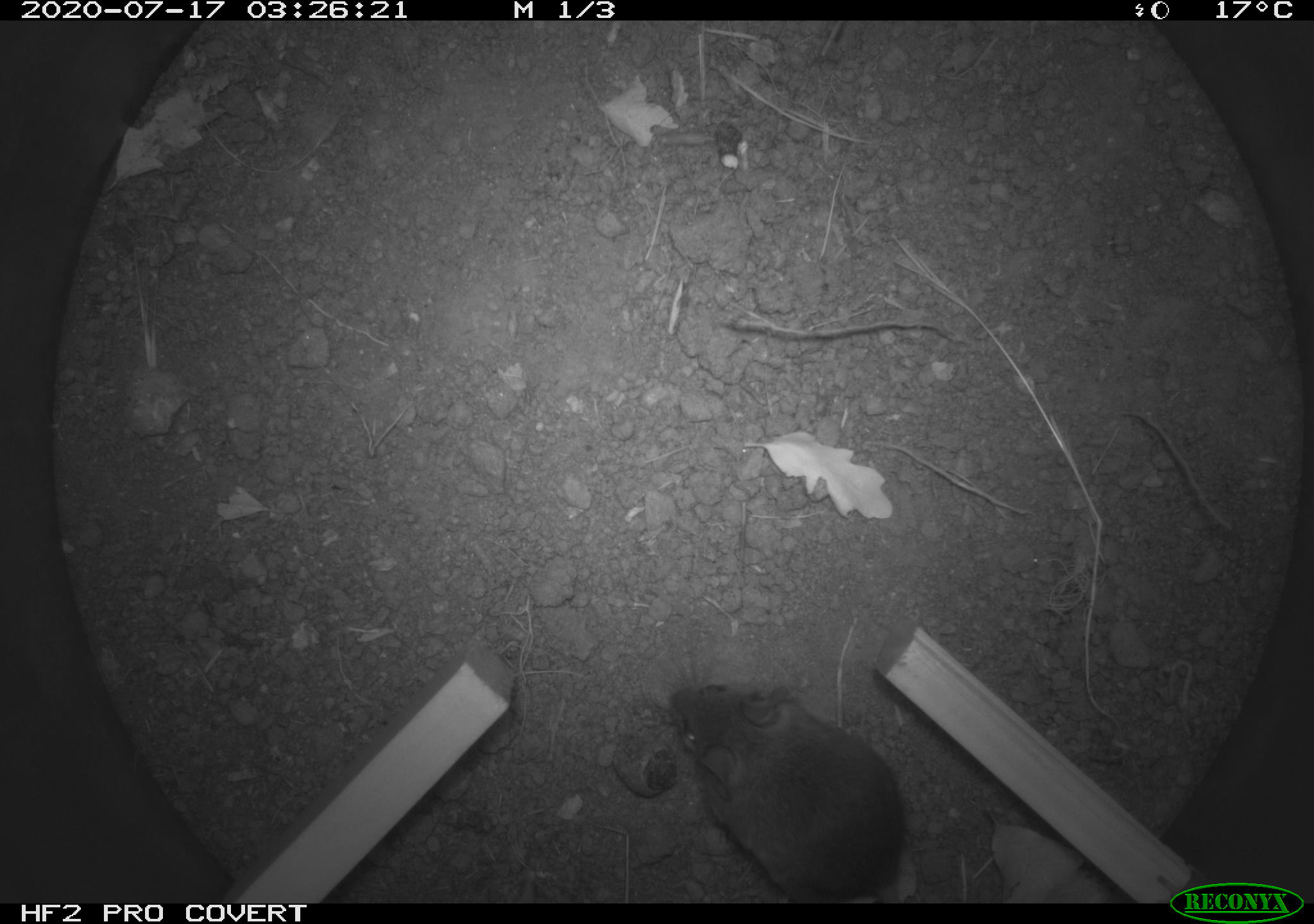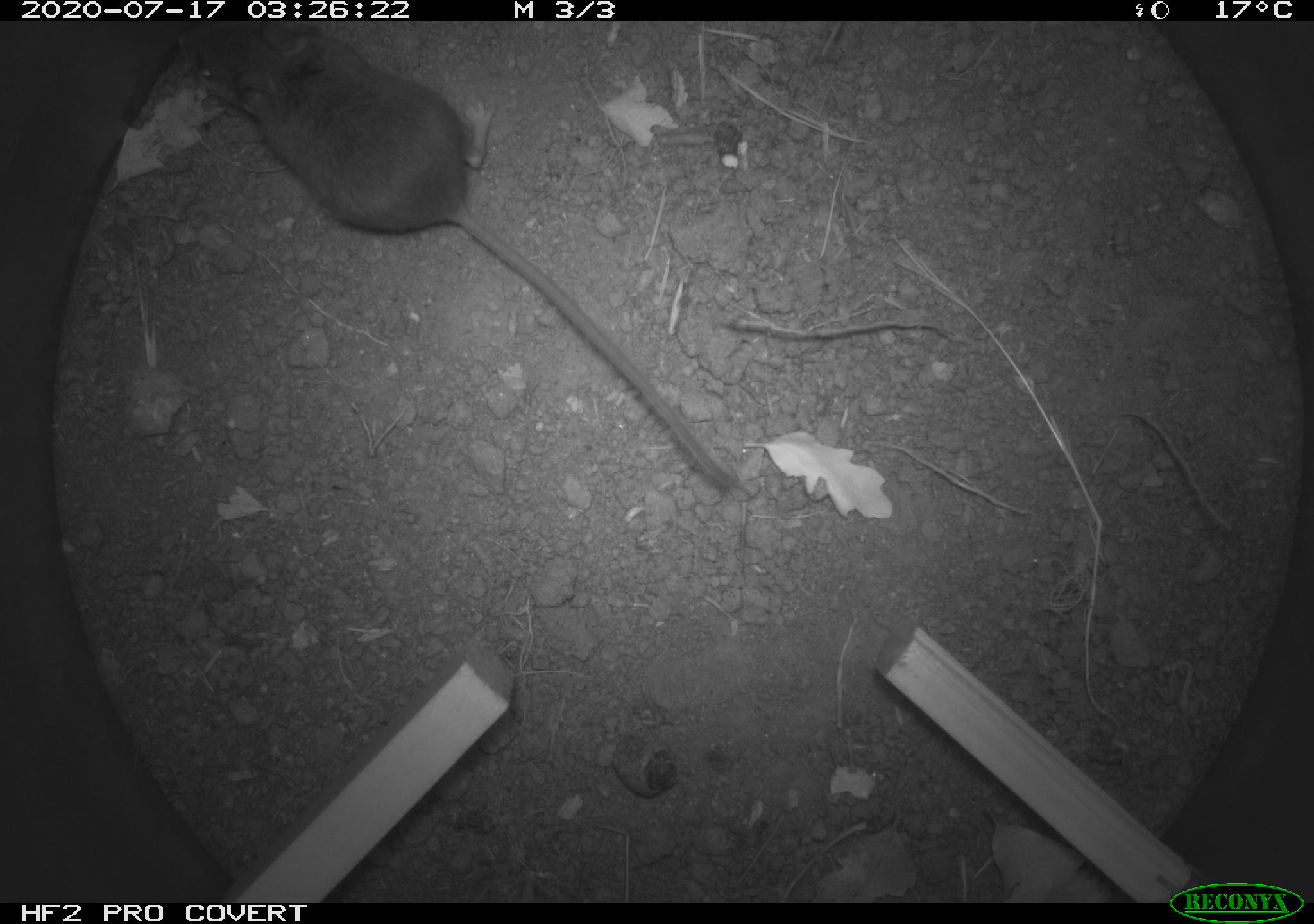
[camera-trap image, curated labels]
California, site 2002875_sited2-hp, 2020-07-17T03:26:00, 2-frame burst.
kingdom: Animalia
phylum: Chordata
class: Mammalia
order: Rodentia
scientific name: Rodentia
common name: rodent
Rodent (Rodentia).